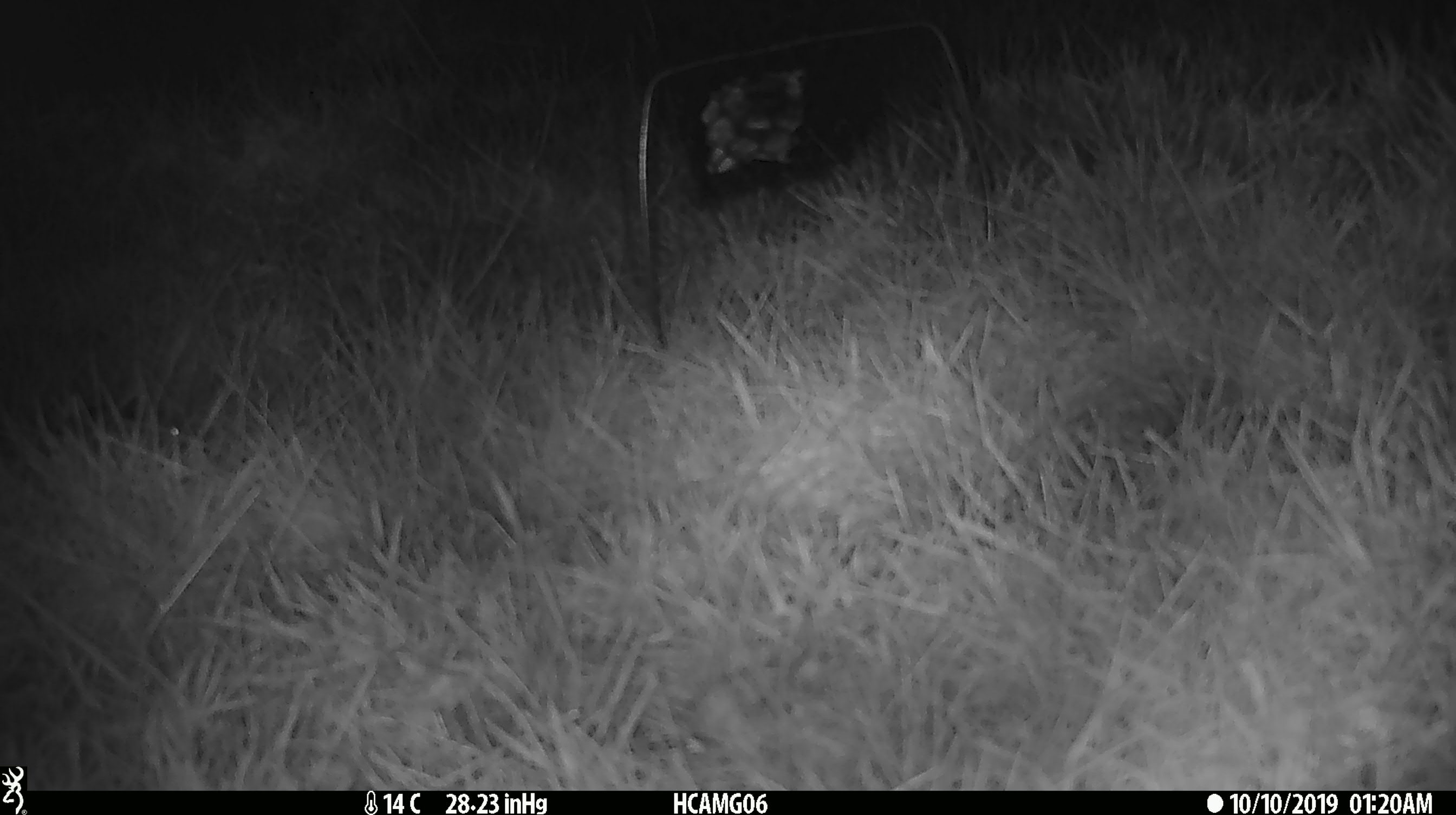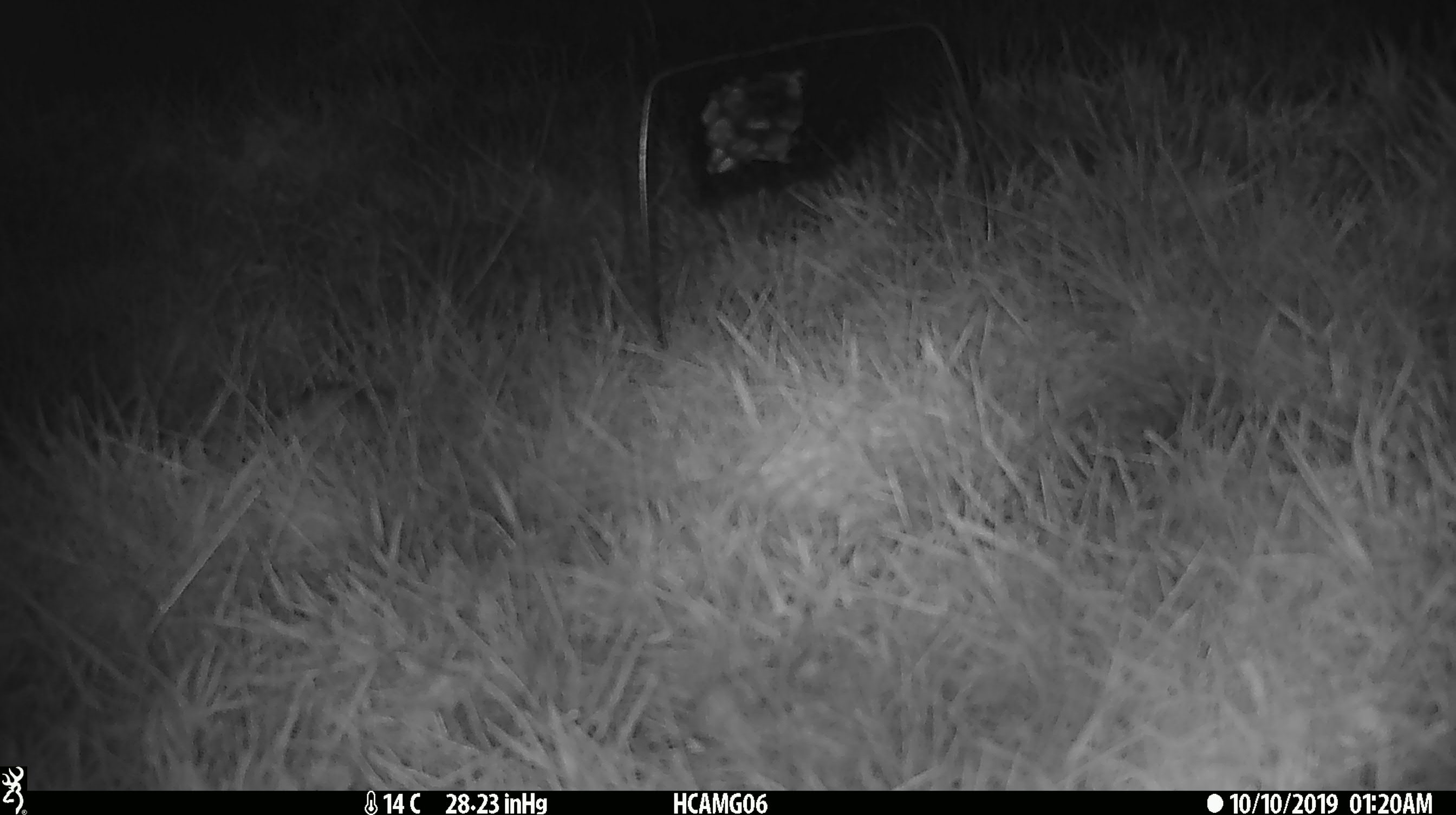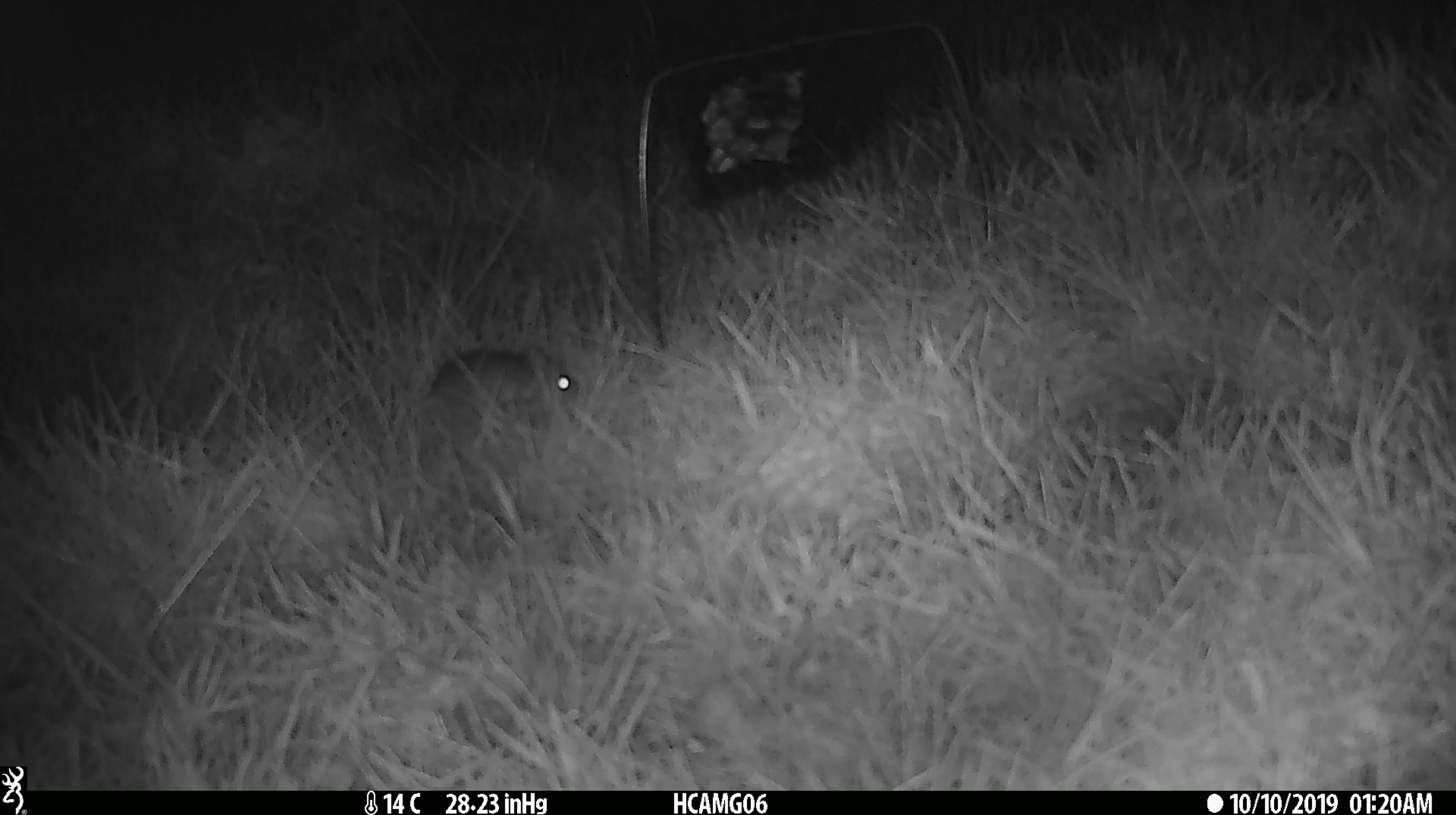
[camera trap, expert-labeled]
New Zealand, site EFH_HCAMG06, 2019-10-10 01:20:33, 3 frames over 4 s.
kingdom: Animalia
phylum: Chordata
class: Mammalia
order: Rodentia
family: Muridae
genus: Mus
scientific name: Mus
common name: mouse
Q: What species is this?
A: Mouse (Mus).